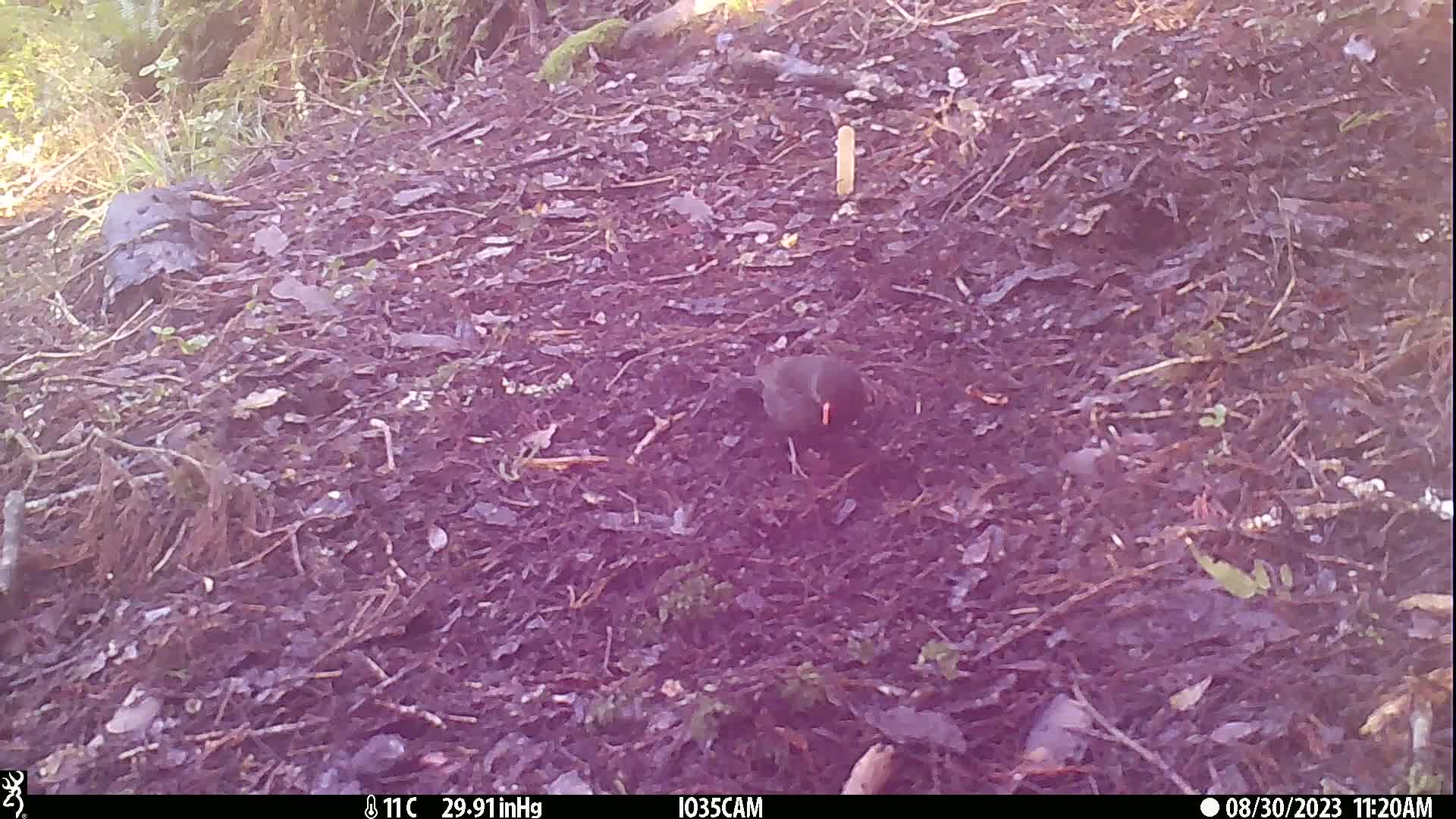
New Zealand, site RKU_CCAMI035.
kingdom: Animalia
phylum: Chordata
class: Aves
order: Passeriformes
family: Turdidae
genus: Turdus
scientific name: Turdus merula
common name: eurasian blackbird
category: blackbird